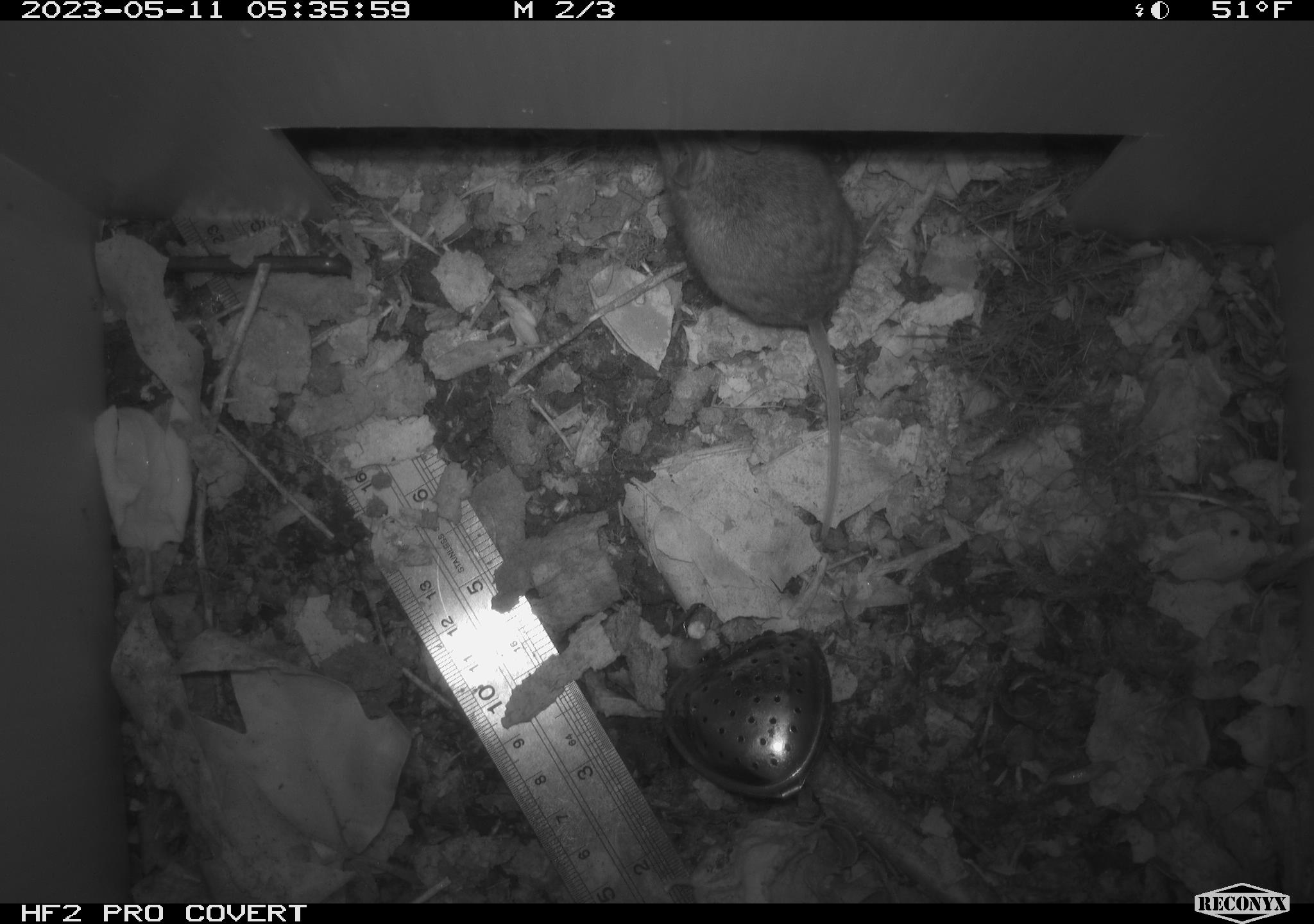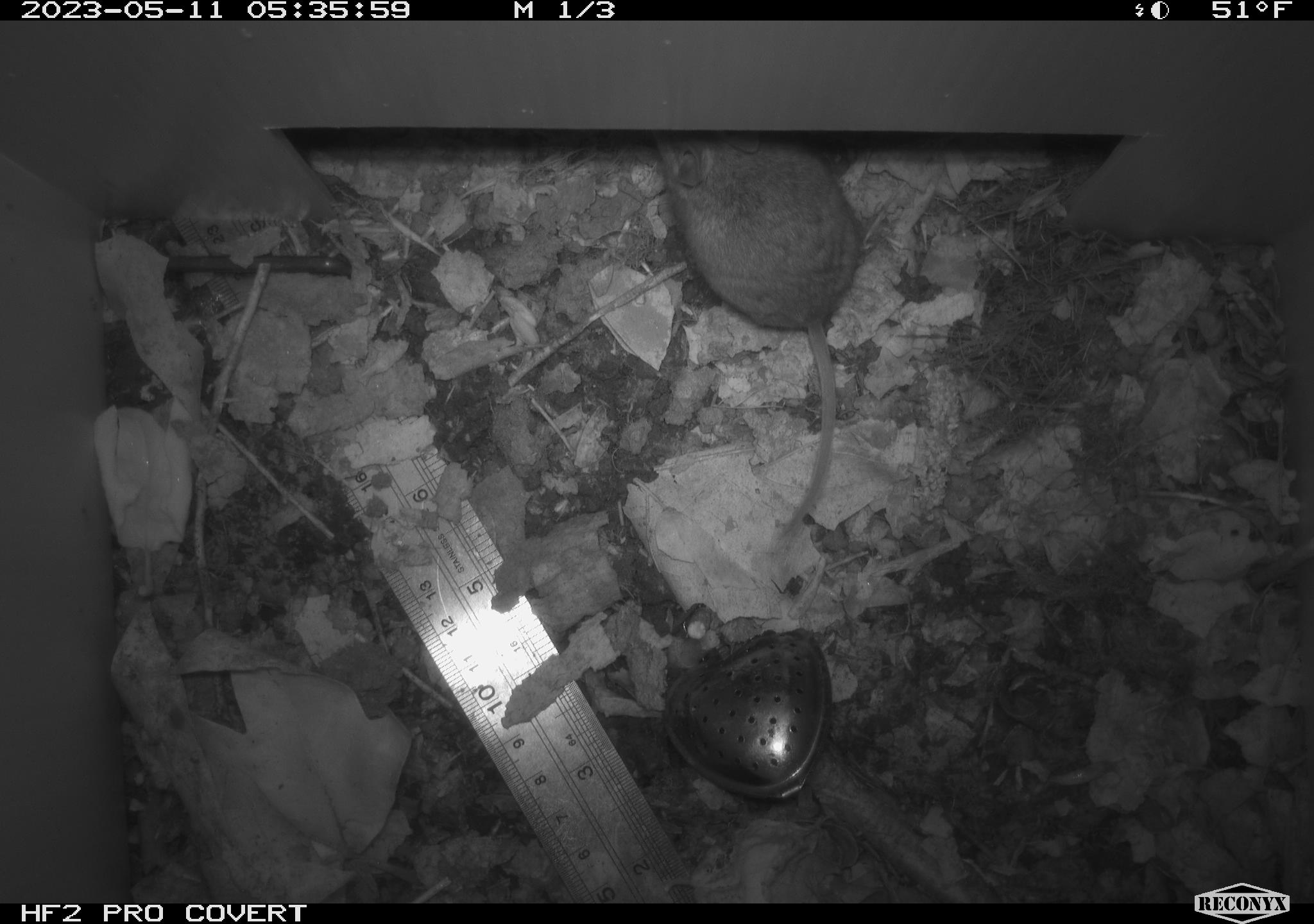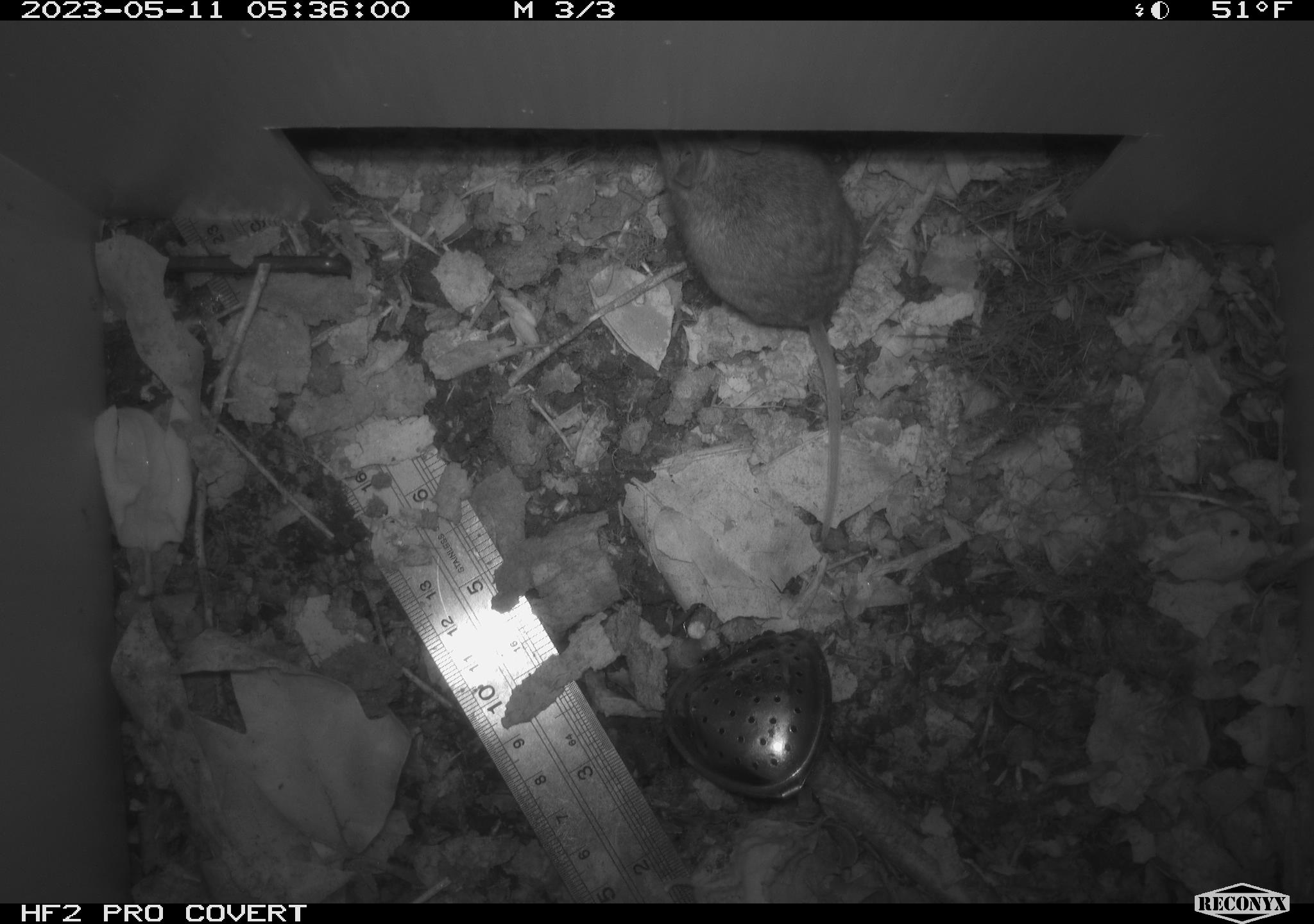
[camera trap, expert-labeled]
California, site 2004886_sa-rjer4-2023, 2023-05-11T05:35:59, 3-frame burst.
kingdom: Animalia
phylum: Chordata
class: Mammalia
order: Rodentia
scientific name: Rodentia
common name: mouse species